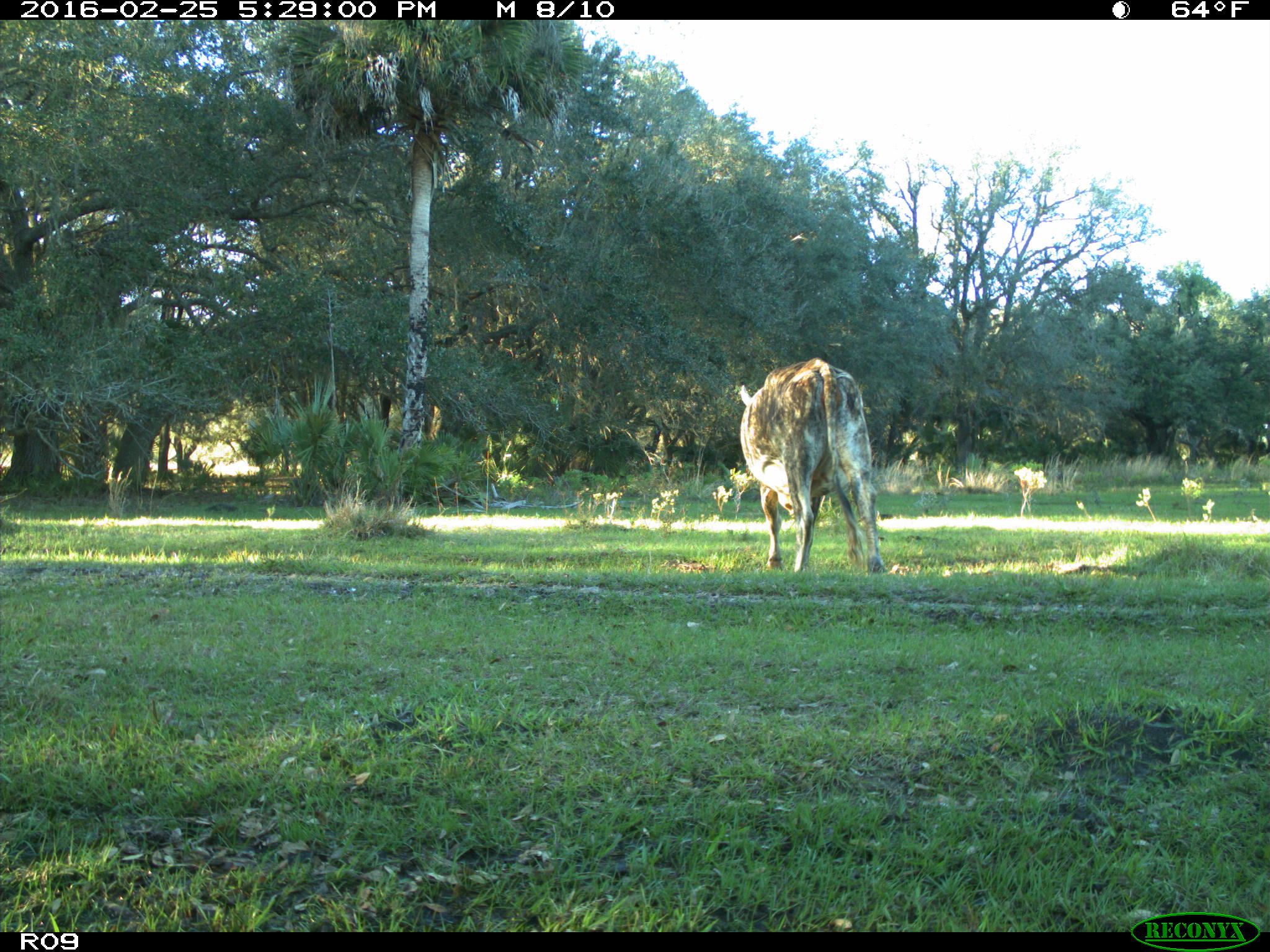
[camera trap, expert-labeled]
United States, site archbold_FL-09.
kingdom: Animalia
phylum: Chordata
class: Mammalia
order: Artiodactyla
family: Bovidae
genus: Bos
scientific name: Bos taurus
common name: domestic cow